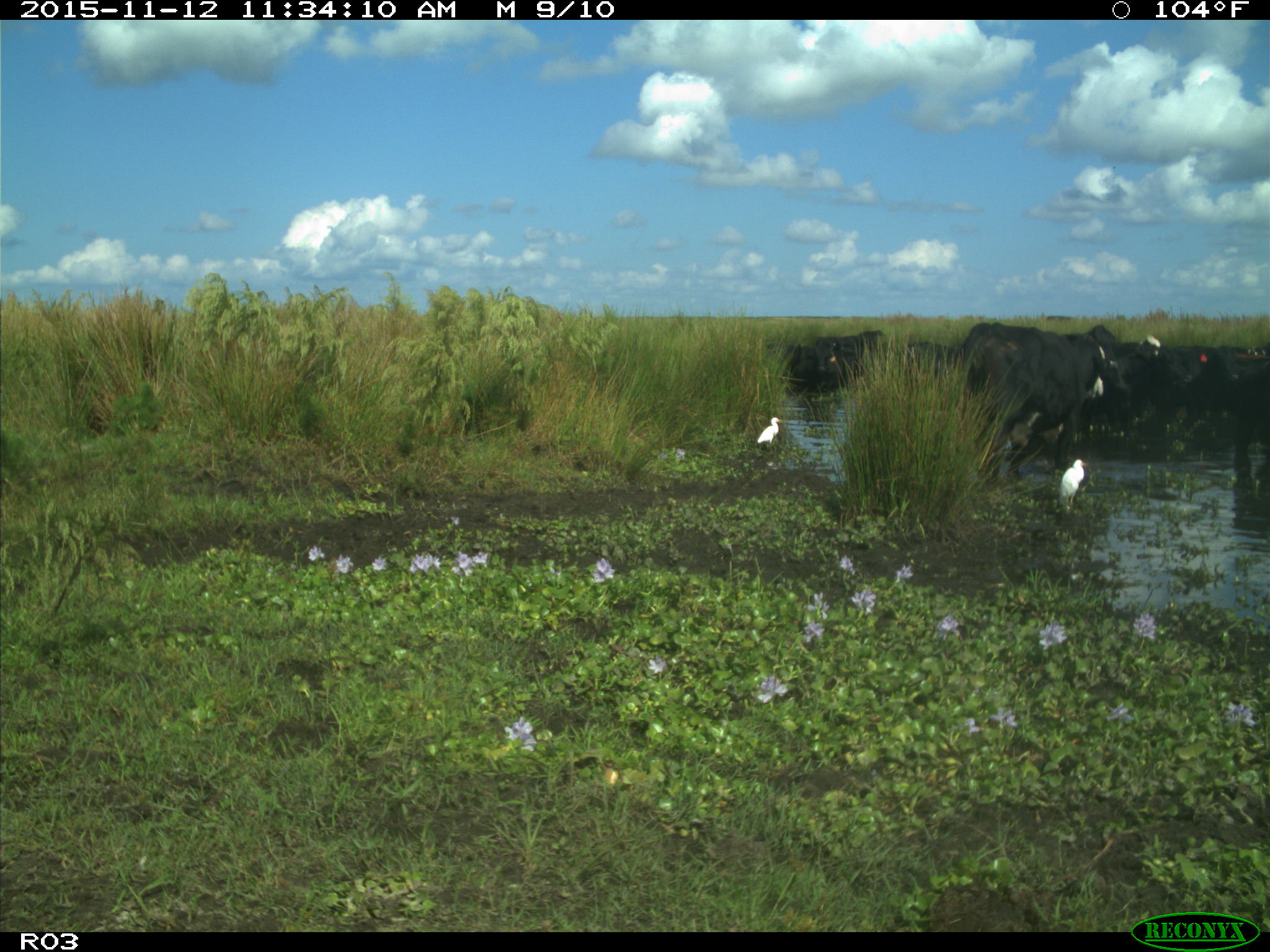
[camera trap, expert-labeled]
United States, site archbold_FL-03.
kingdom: Animalia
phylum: Chordata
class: Mammalia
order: Artiodactyla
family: Bovidae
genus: Bos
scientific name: Bos taurus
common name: domestic cow